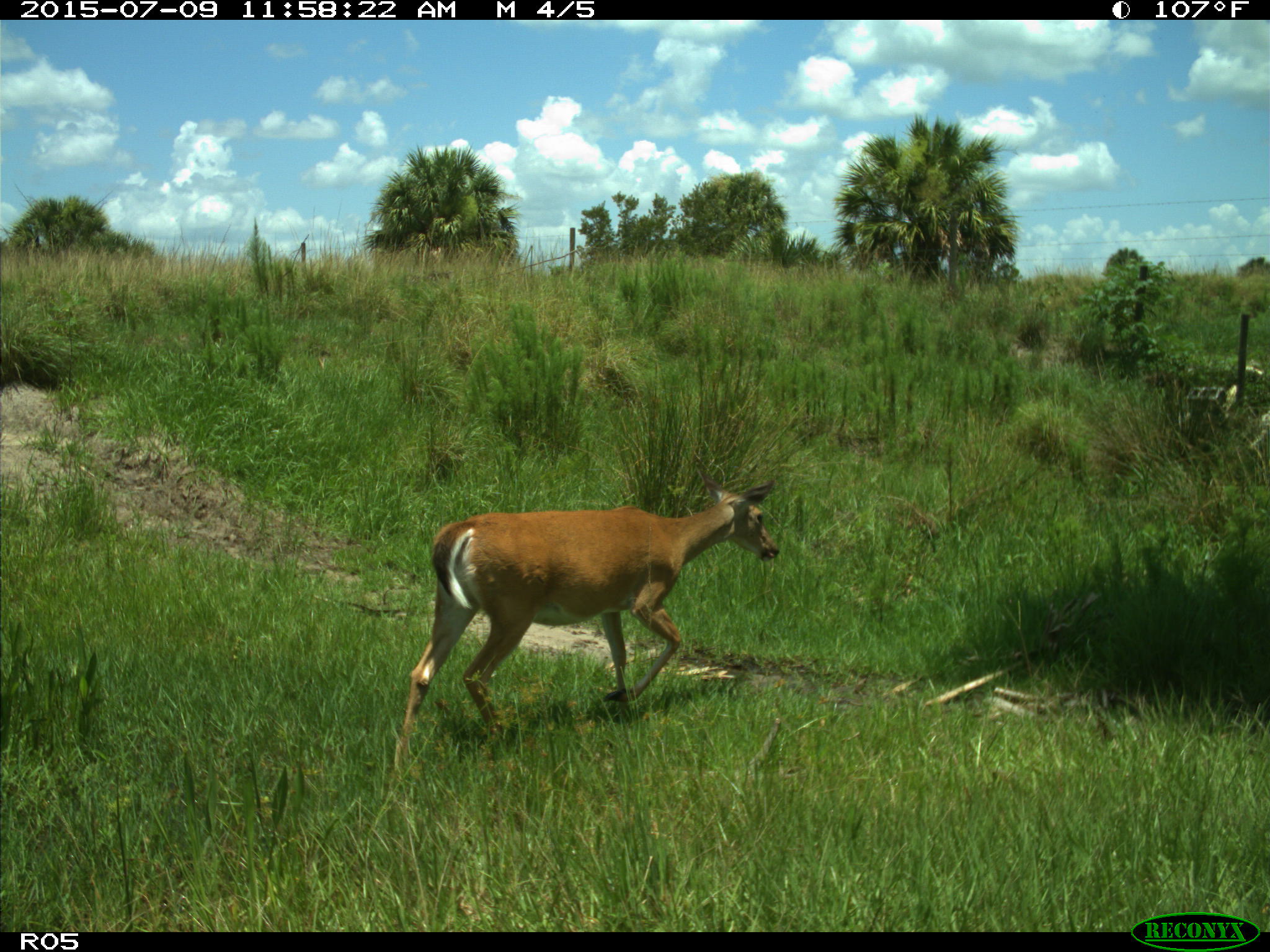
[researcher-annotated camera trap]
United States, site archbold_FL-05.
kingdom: Animalia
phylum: Chordata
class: Mammalia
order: Artiodactyla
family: Cervidae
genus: Odocoileus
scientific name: Odocoileus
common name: deer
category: unidentified deer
Unidentified deer (deer) (Odocoileus).